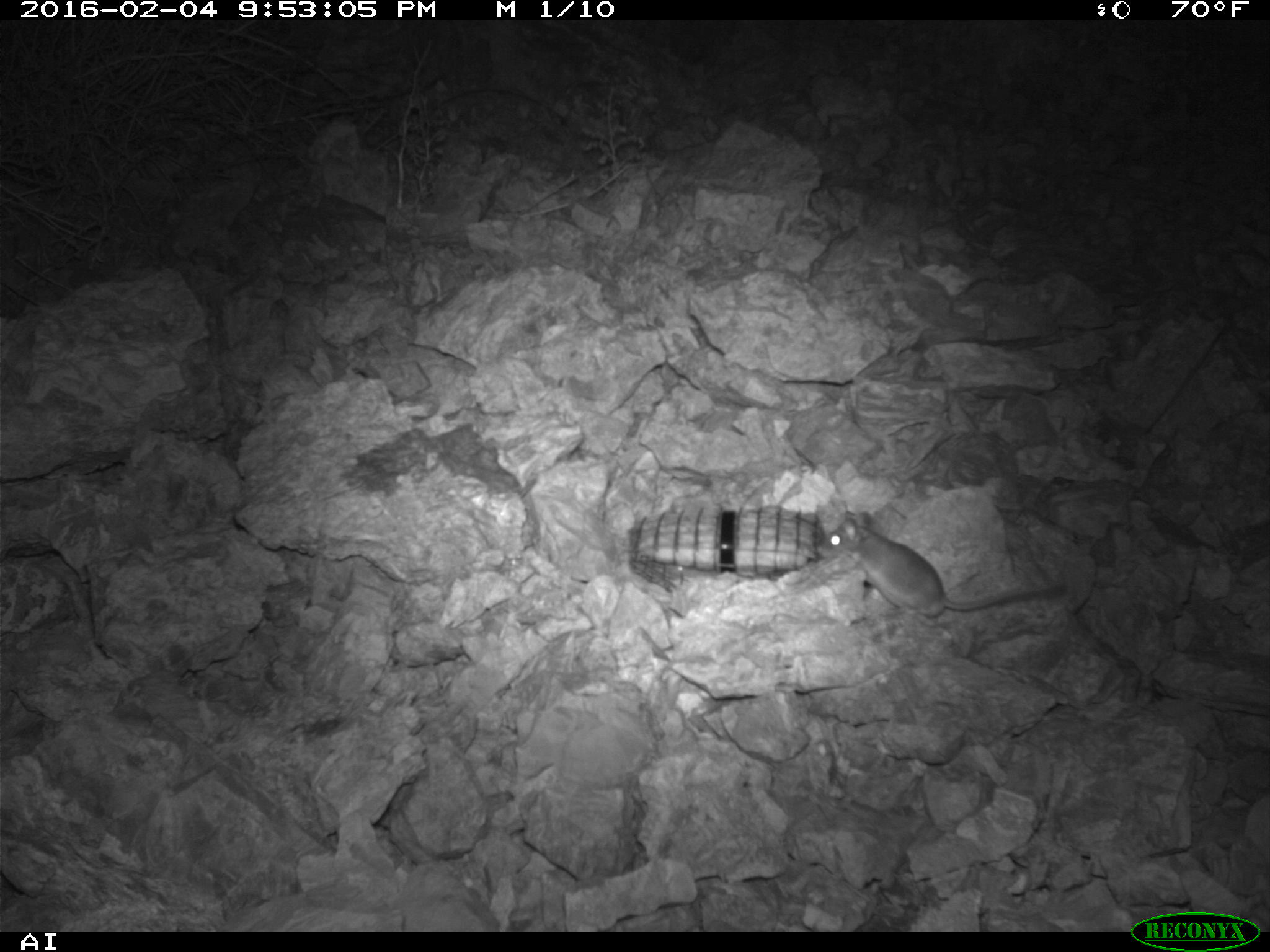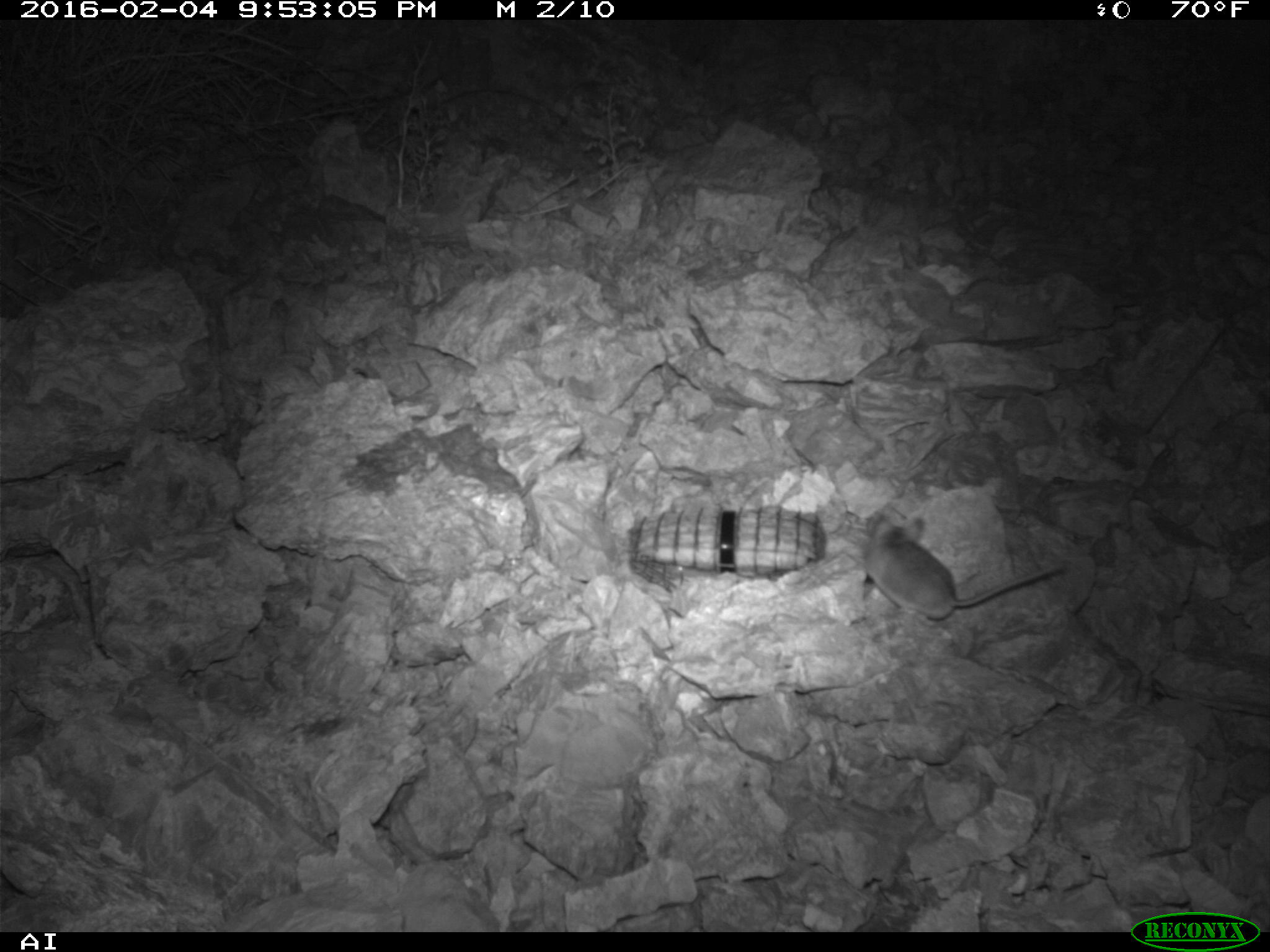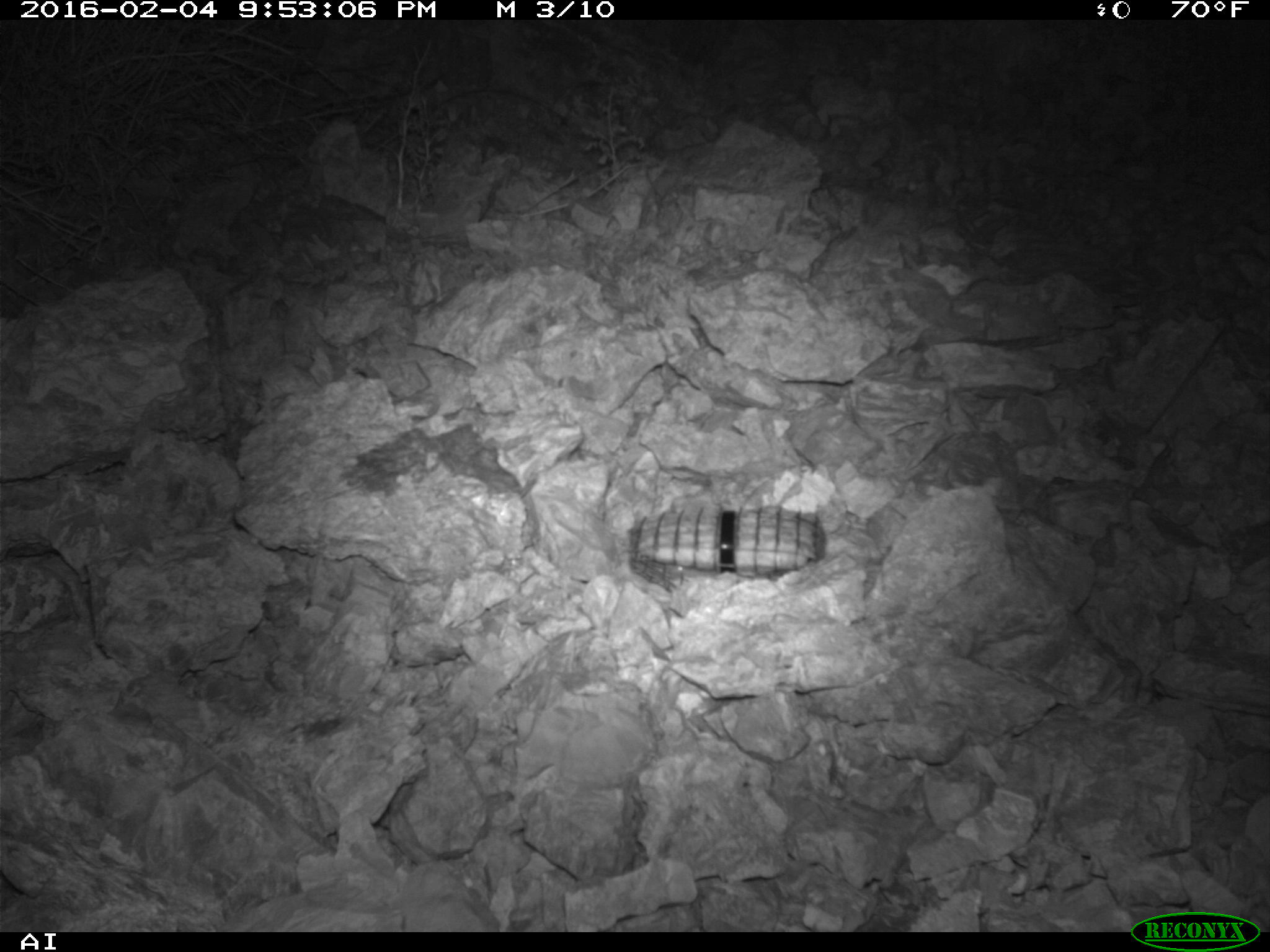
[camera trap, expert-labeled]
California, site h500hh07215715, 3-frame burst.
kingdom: Animalia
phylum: Chordata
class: Mammalia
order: Rodentia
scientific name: Rodentia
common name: rodent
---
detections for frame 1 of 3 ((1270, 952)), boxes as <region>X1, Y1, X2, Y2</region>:
rodent: <region>815, 509, 1060, 617</region>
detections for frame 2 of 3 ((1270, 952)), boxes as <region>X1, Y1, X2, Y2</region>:
rodent: <region>859, 512, 1060, 624</region>